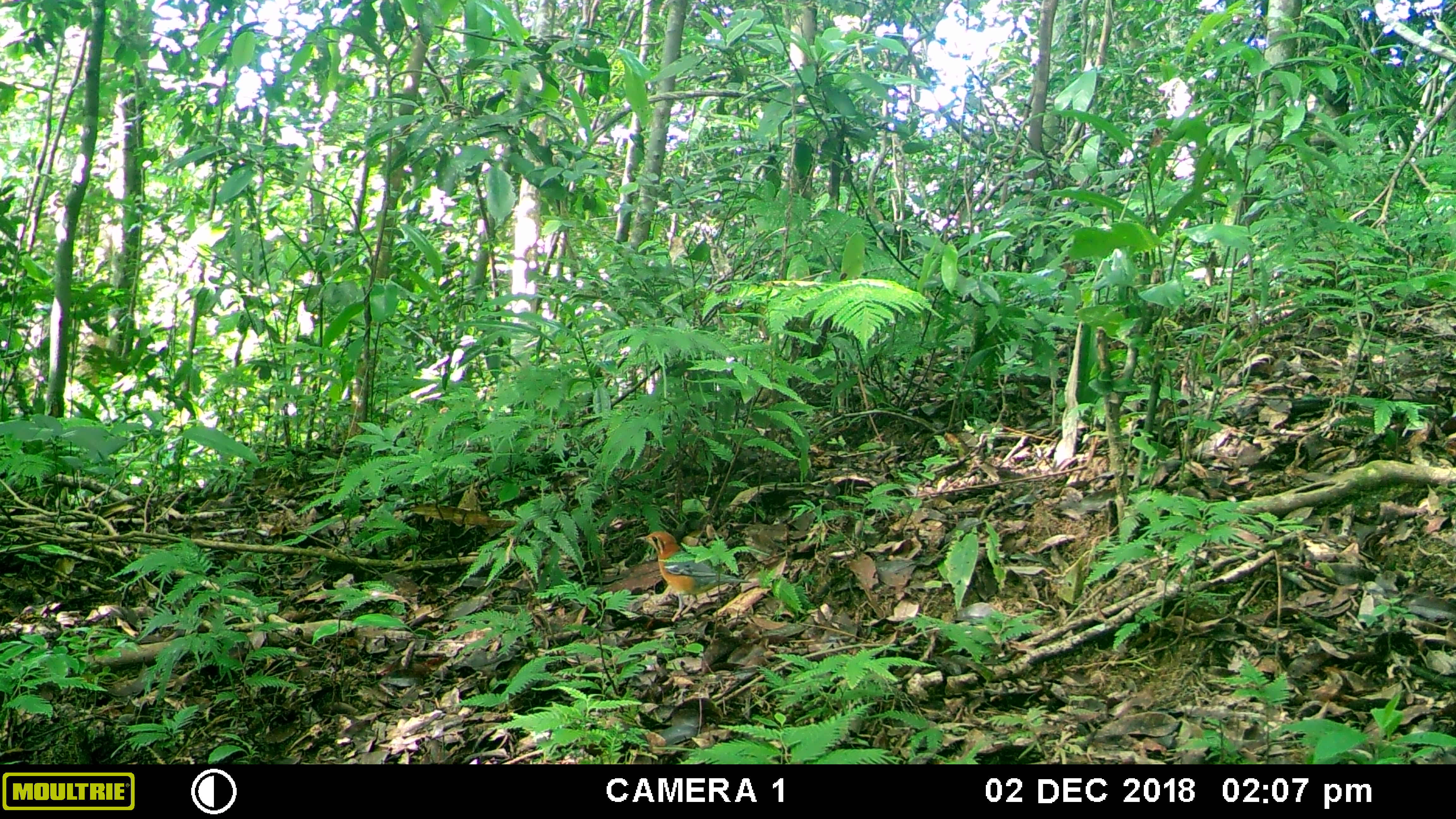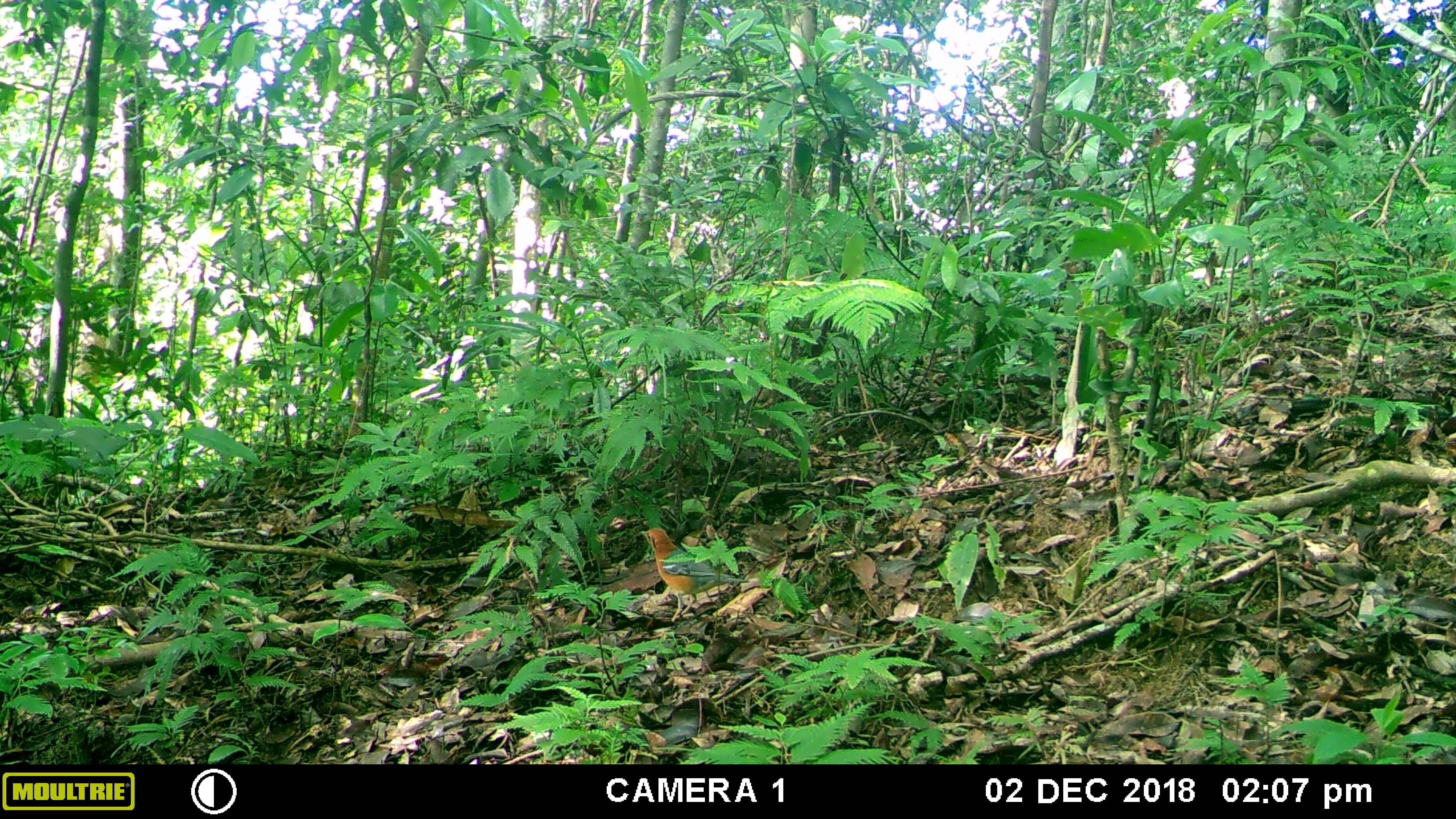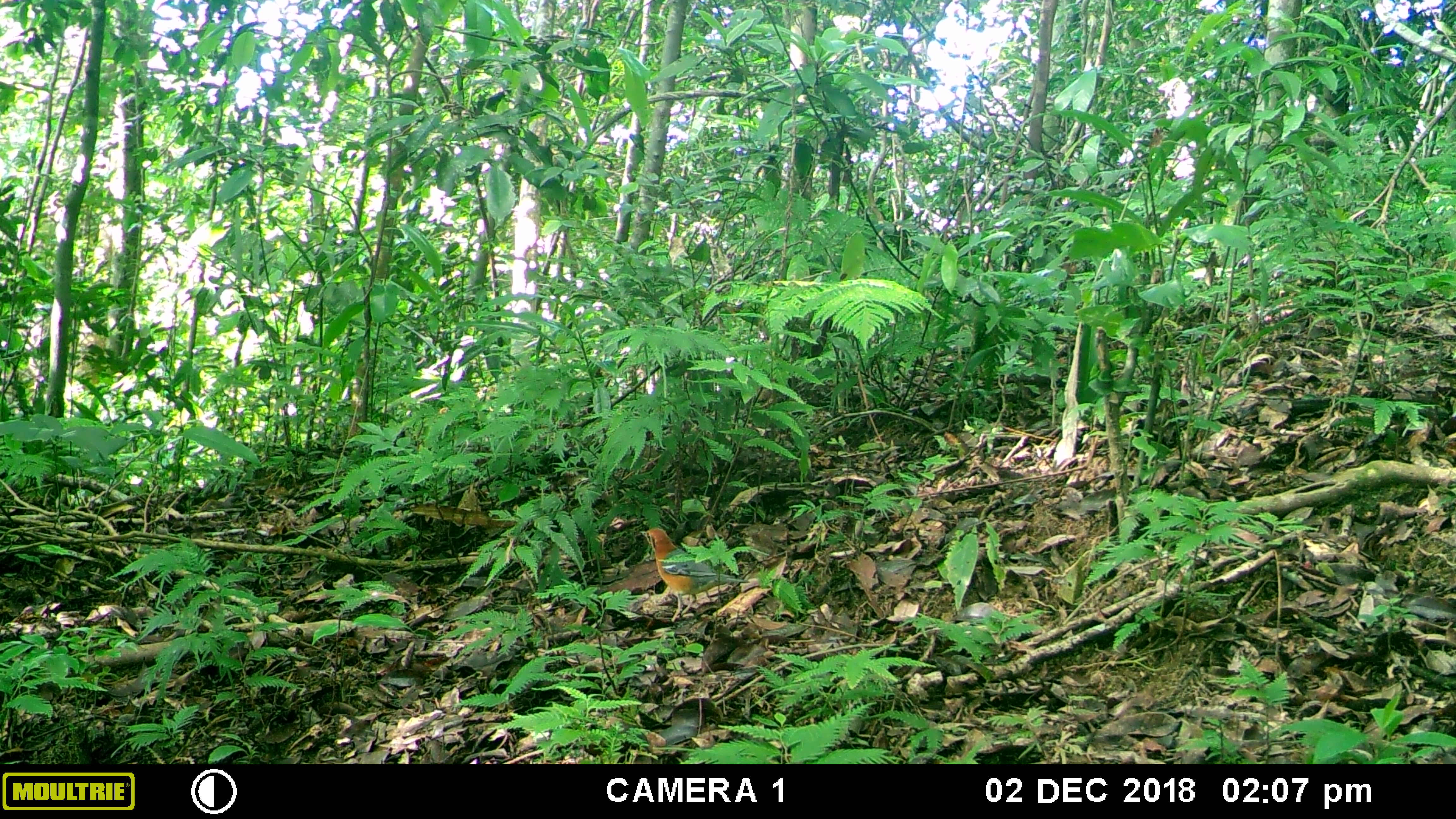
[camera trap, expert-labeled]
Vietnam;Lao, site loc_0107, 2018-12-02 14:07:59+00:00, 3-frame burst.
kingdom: Animalia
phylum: Chordata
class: Aves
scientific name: Aves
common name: bird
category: unidentified bird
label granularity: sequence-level